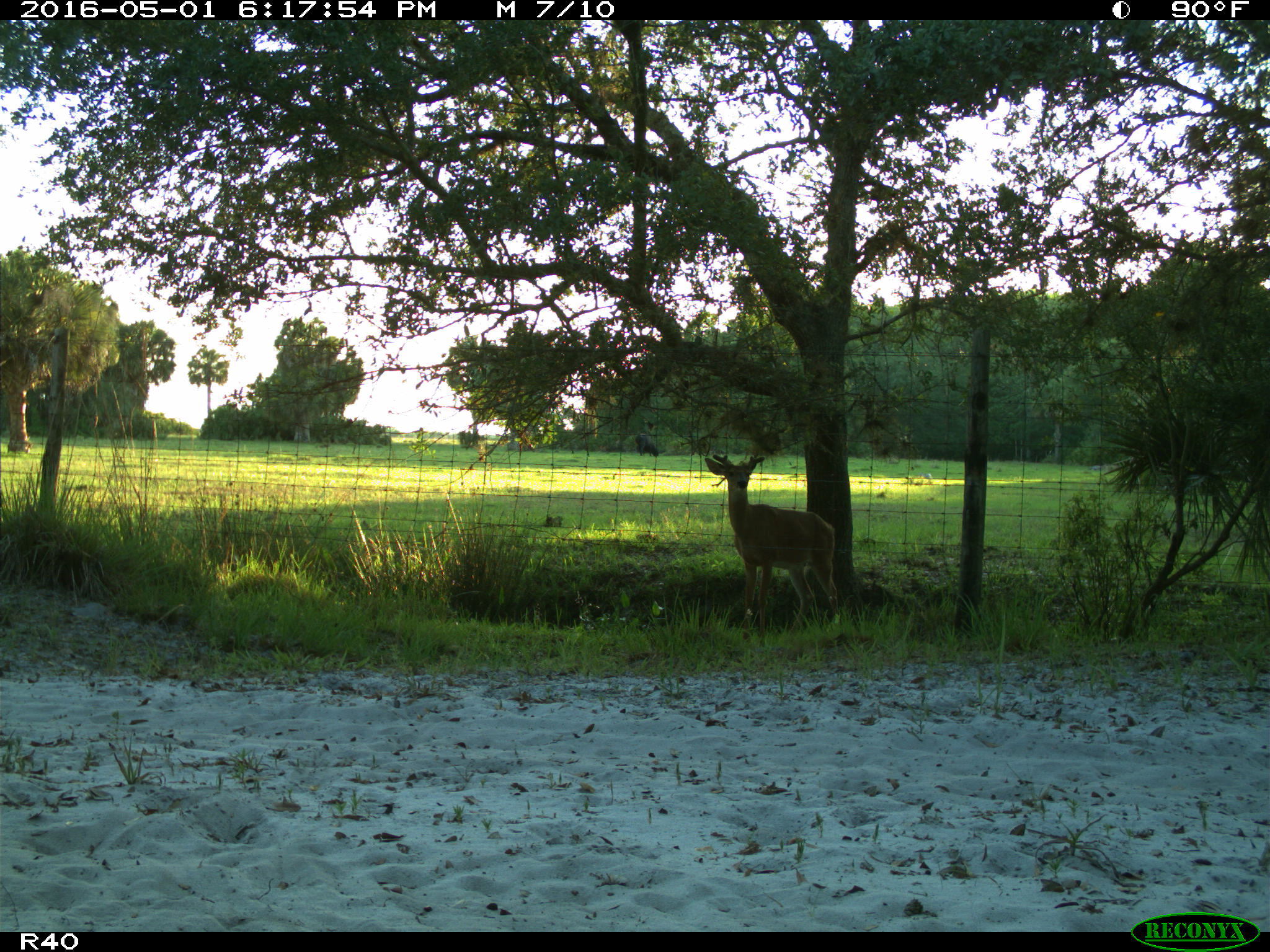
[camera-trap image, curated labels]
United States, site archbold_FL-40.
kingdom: Animalia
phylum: Chordata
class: Mammalia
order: Artiodactyla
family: Cervidae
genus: Odocoileus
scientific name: Odocoileus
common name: deer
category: unidentified deer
Unidentified deer (deer) (Odocoileus).